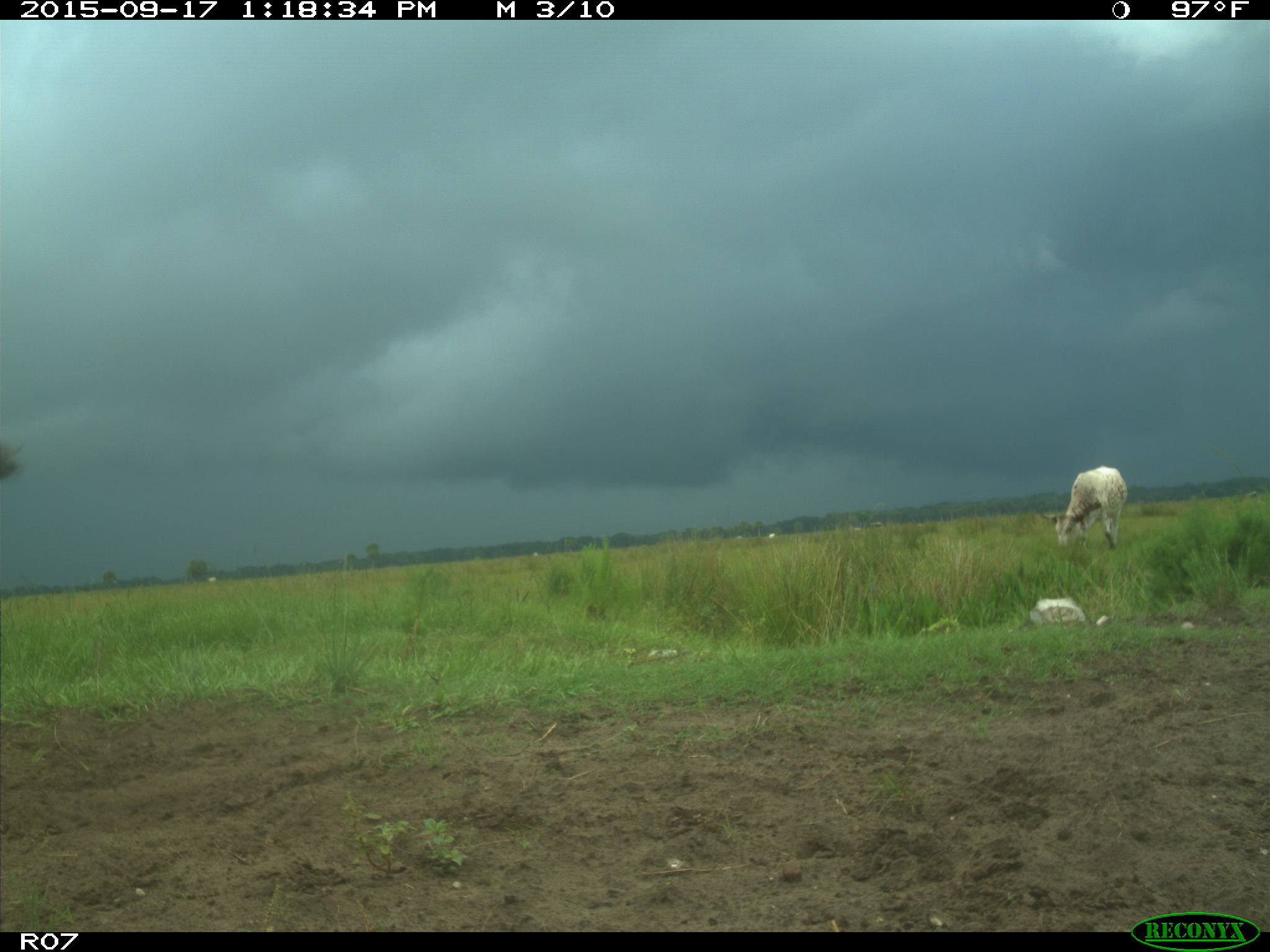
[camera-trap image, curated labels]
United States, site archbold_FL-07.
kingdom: Animalia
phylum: Chordata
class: Mammalia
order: Artiodactyla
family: Bovidae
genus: Bos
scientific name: Bos taurus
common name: domestic cow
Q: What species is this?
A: Bos taurus (domestic cow).